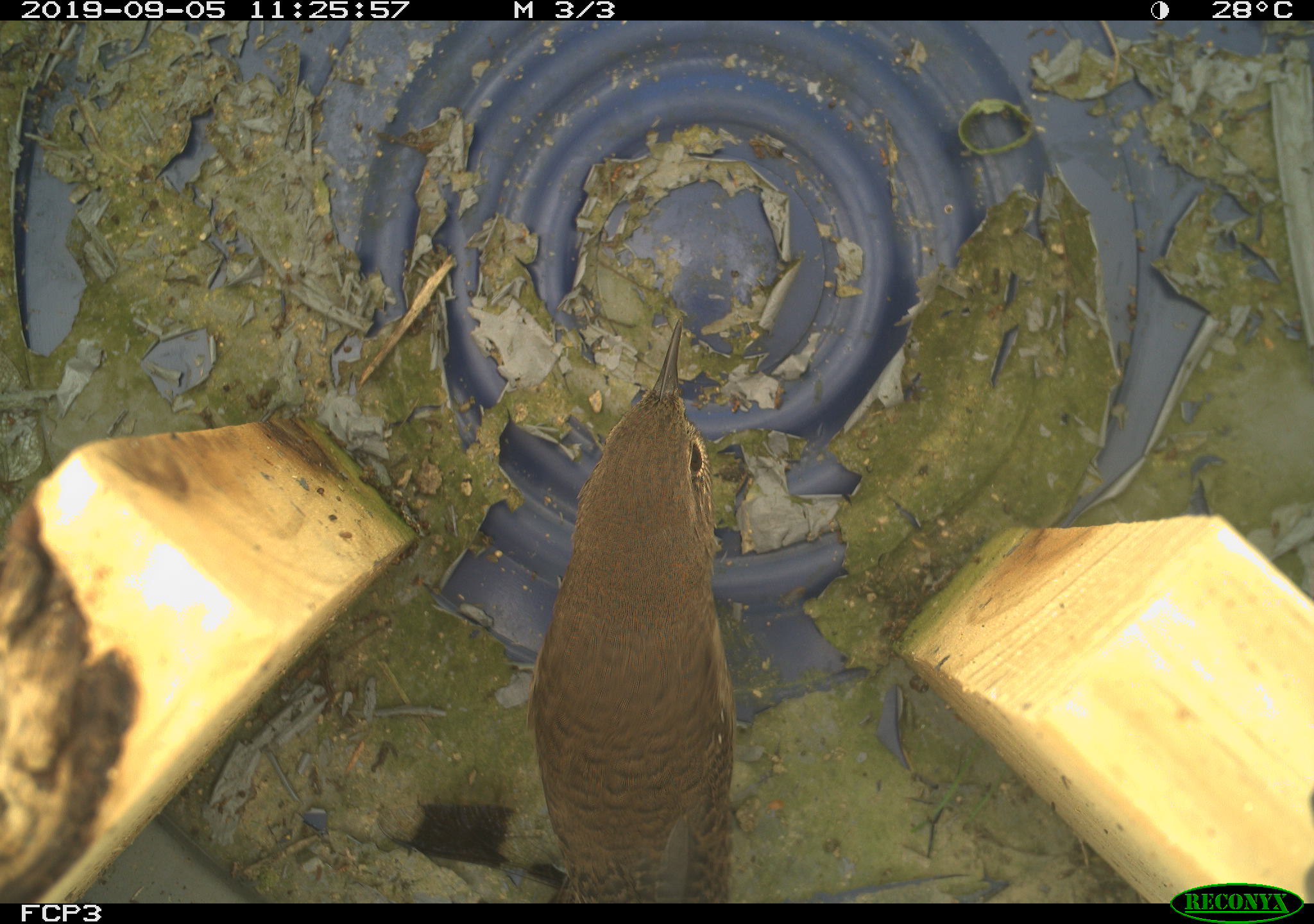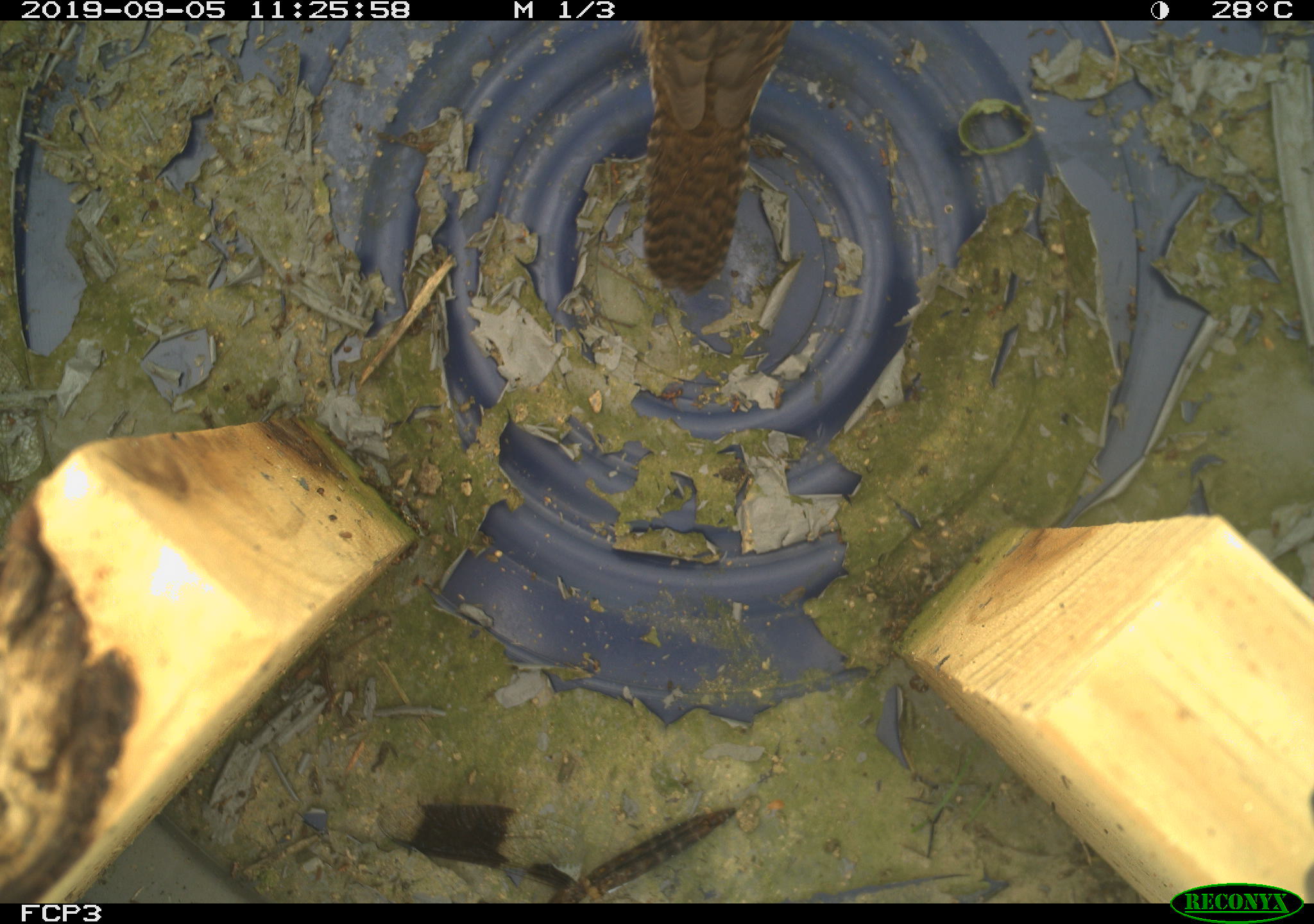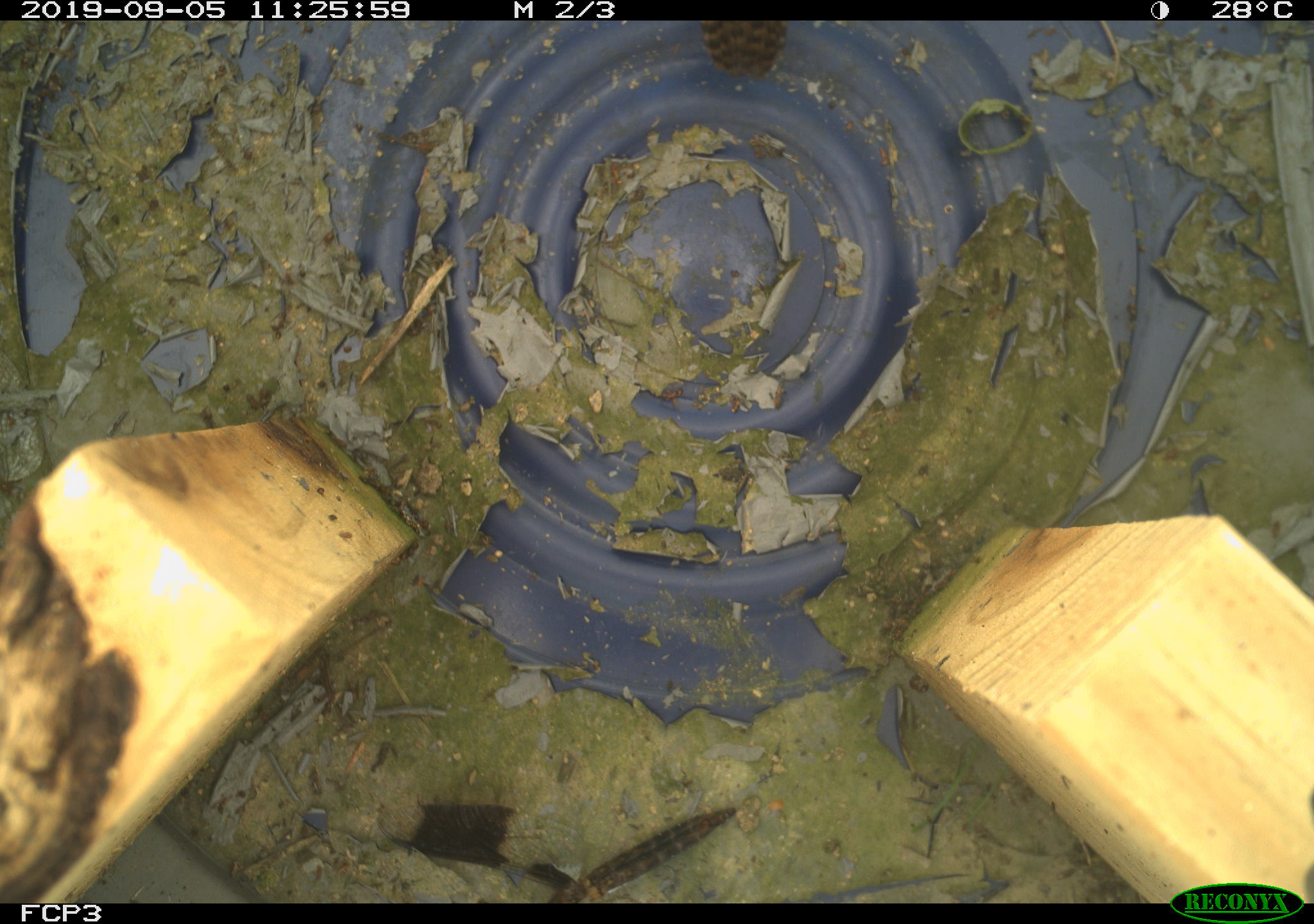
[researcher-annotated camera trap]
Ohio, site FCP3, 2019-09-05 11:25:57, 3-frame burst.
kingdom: Animalia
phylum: Chordata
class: Aves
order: Passeriformes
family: Troglodytidae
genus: Troglodytes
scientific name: Troglodytes aedon aedon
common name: northern house wren